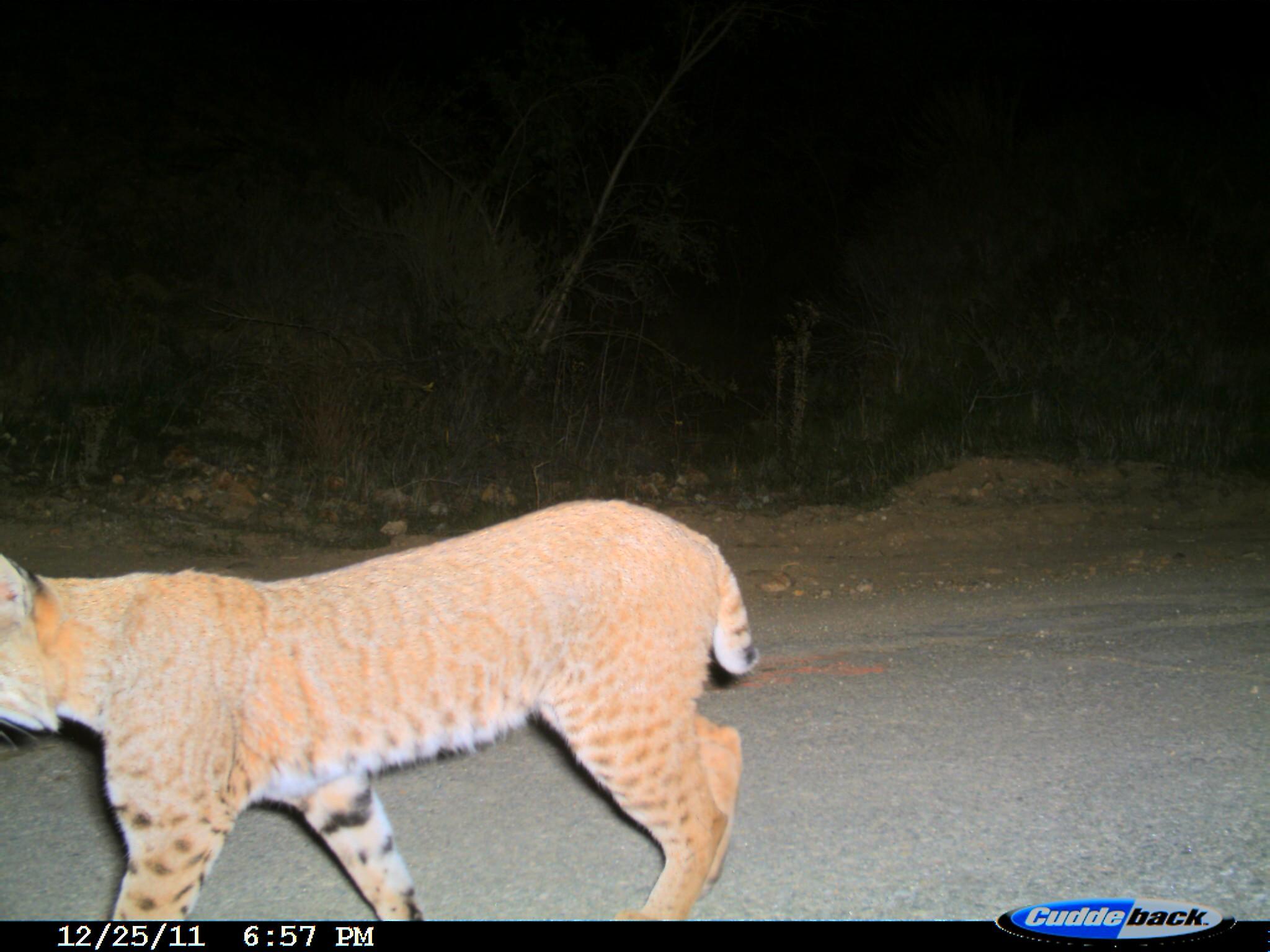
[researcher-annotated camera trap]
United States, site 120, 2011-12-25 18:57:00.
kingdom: Animalia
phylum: Chordata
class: Mammalia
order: Carnivora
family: Felidae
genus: Lynx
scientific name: Lynx rufus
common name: bobcat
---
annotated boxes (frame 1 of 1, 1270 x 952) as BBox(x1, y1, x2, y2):
bobcat: BBox(0, 473, 821, 916)